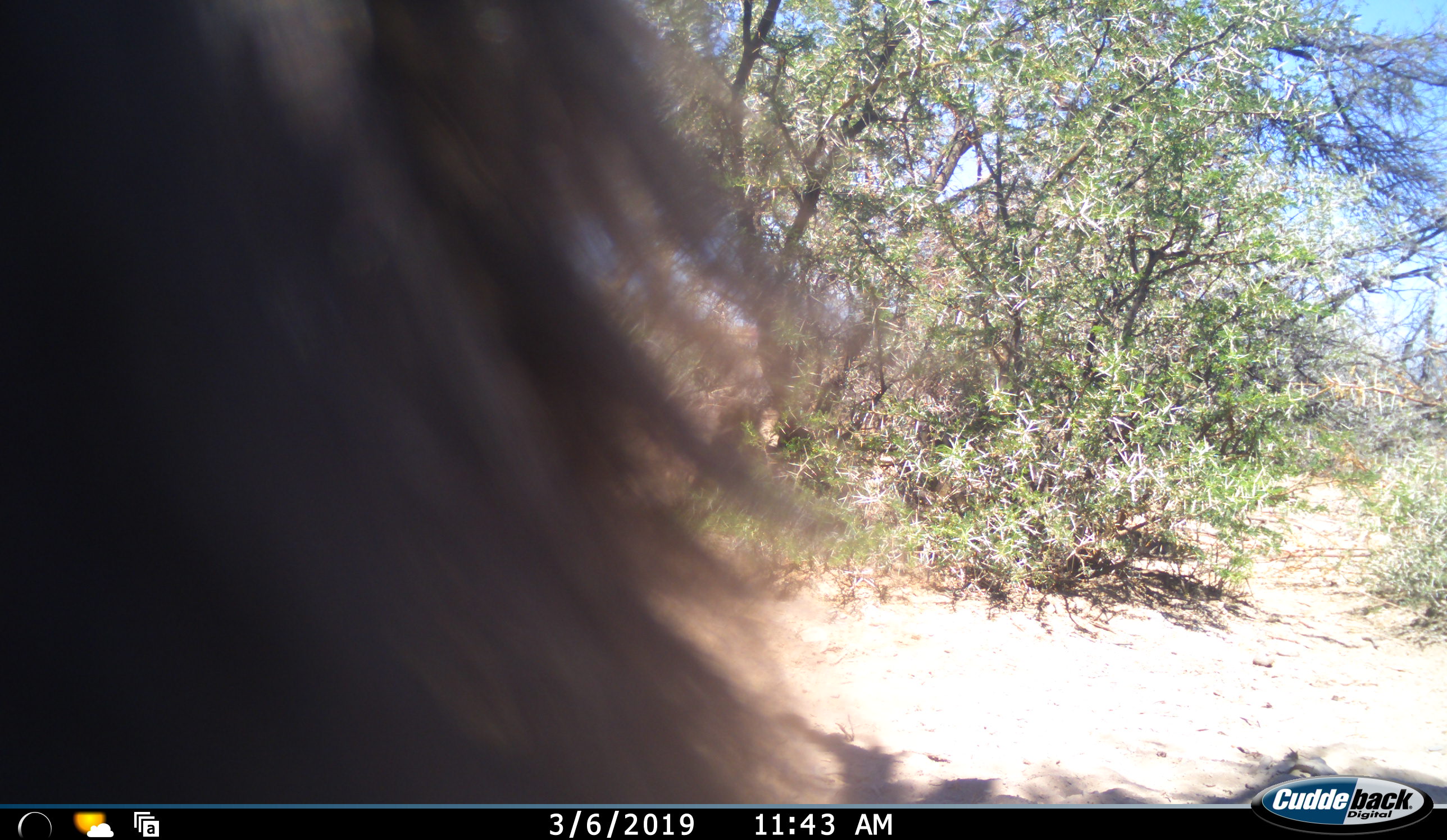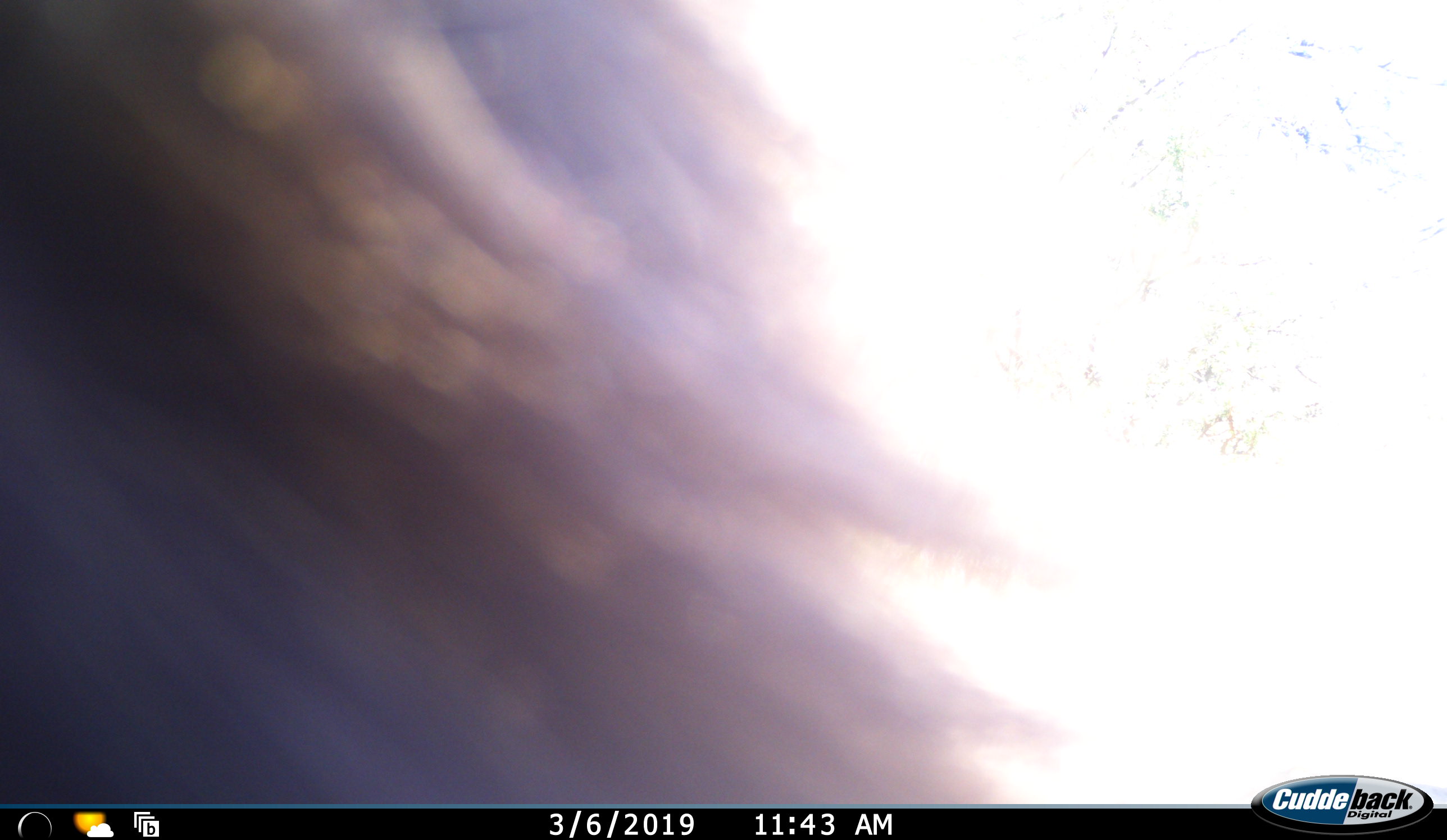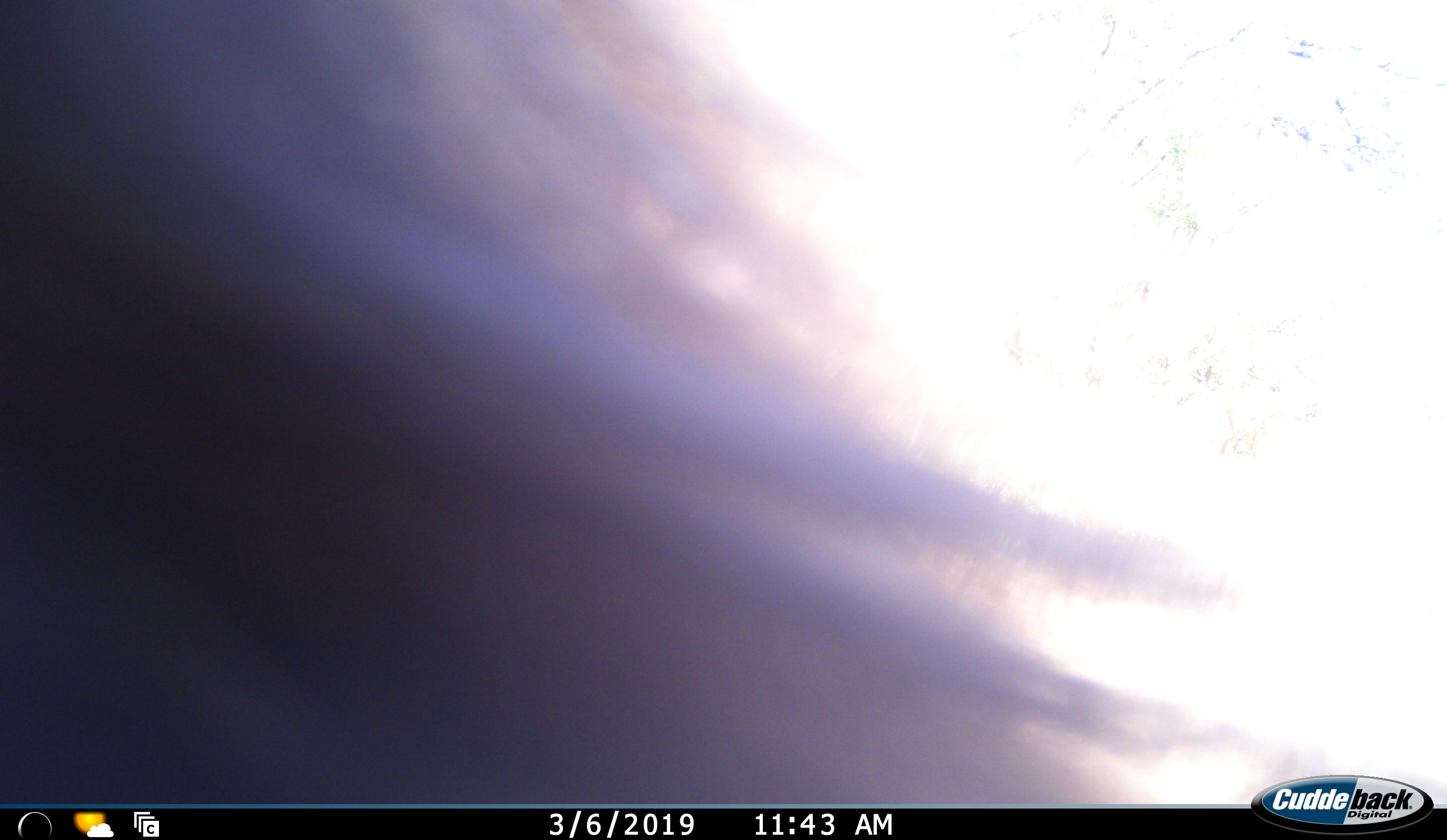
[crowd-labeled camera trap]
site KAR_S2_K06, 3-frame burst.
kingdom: Animalia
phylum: Chordata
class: Mammalia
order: Primates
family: Cercopithecidae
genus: Papio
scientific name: Papio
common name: baboon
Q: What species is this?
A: Baboon (Papio).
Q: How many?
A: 1.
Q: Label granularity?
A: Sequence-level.